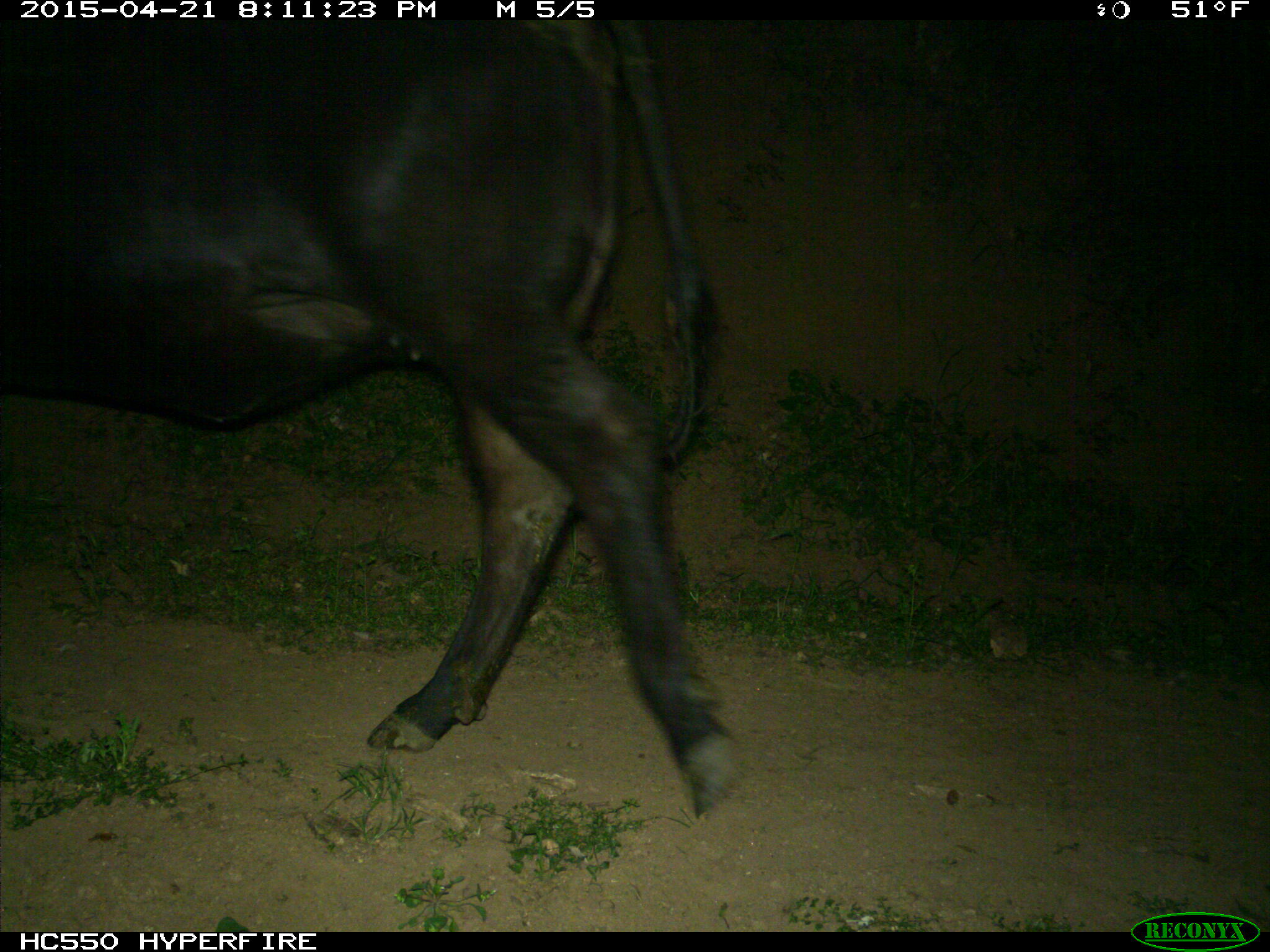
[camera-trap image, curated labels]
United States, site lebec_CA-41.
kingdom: Animalia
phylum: Chordata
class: Mammalia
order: Artiodactyla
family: Bovidae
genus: Bos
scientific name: Bos taurus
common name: domestic cow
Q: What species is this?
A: Bos taurus (domestic cow).